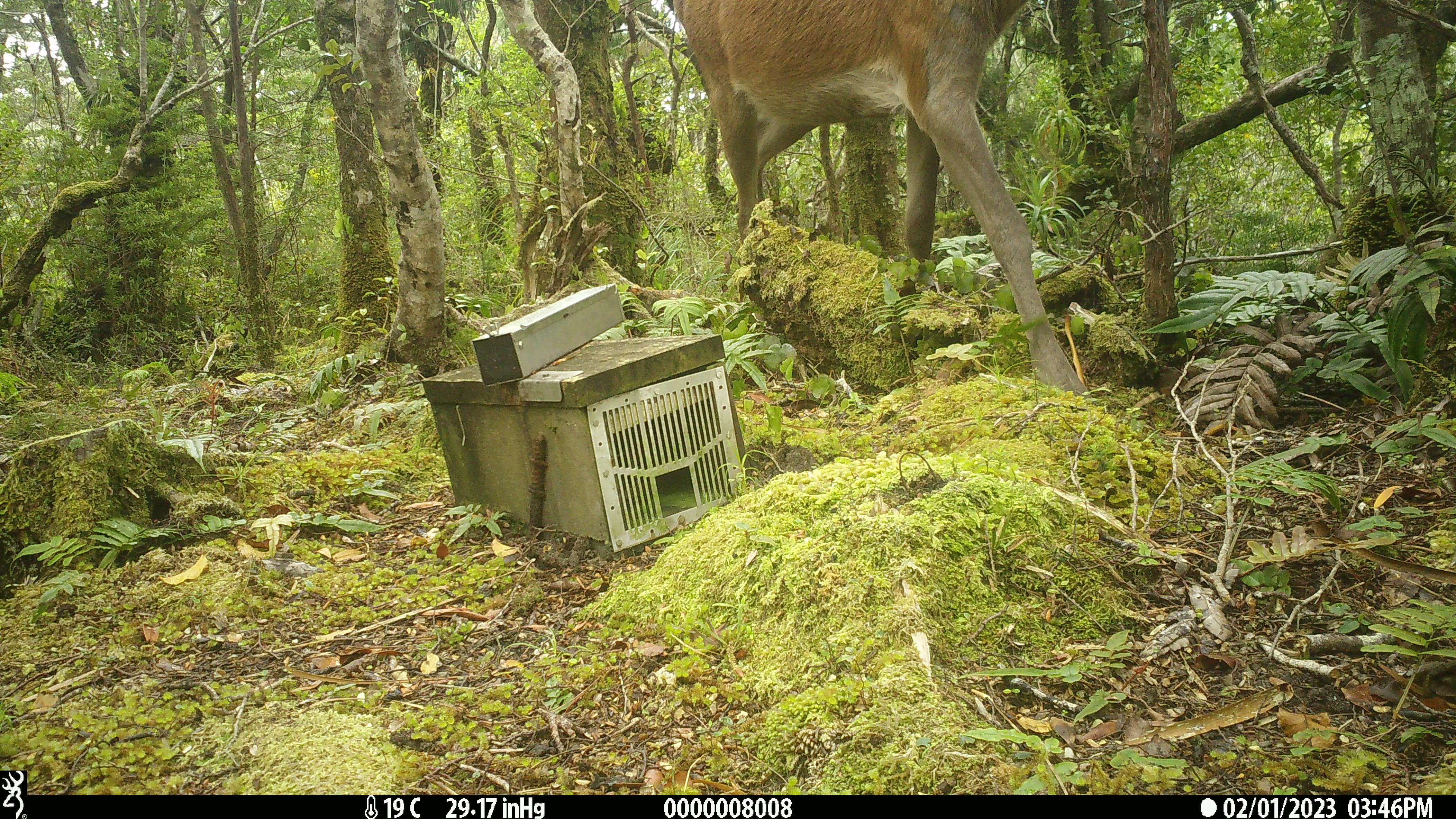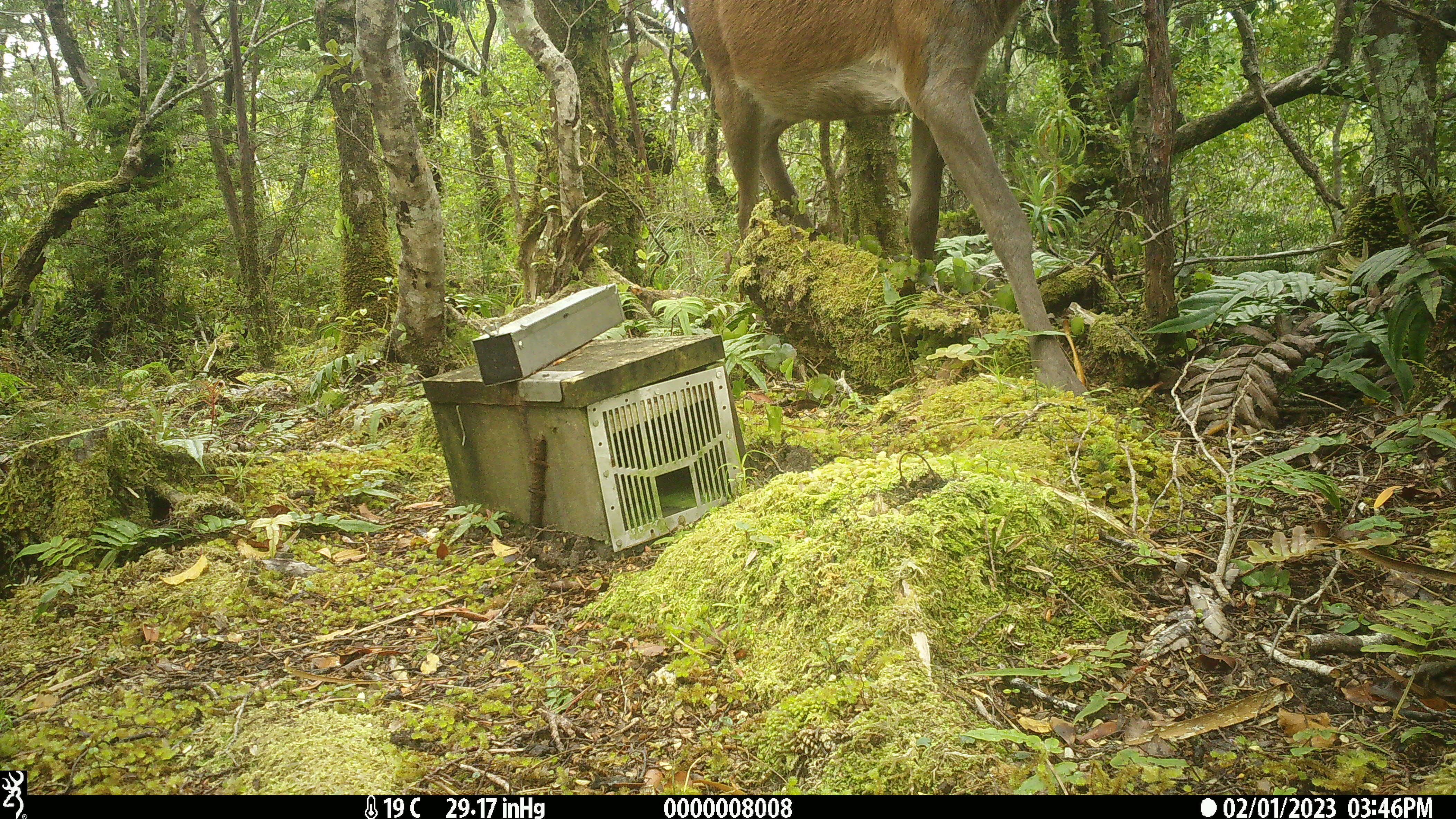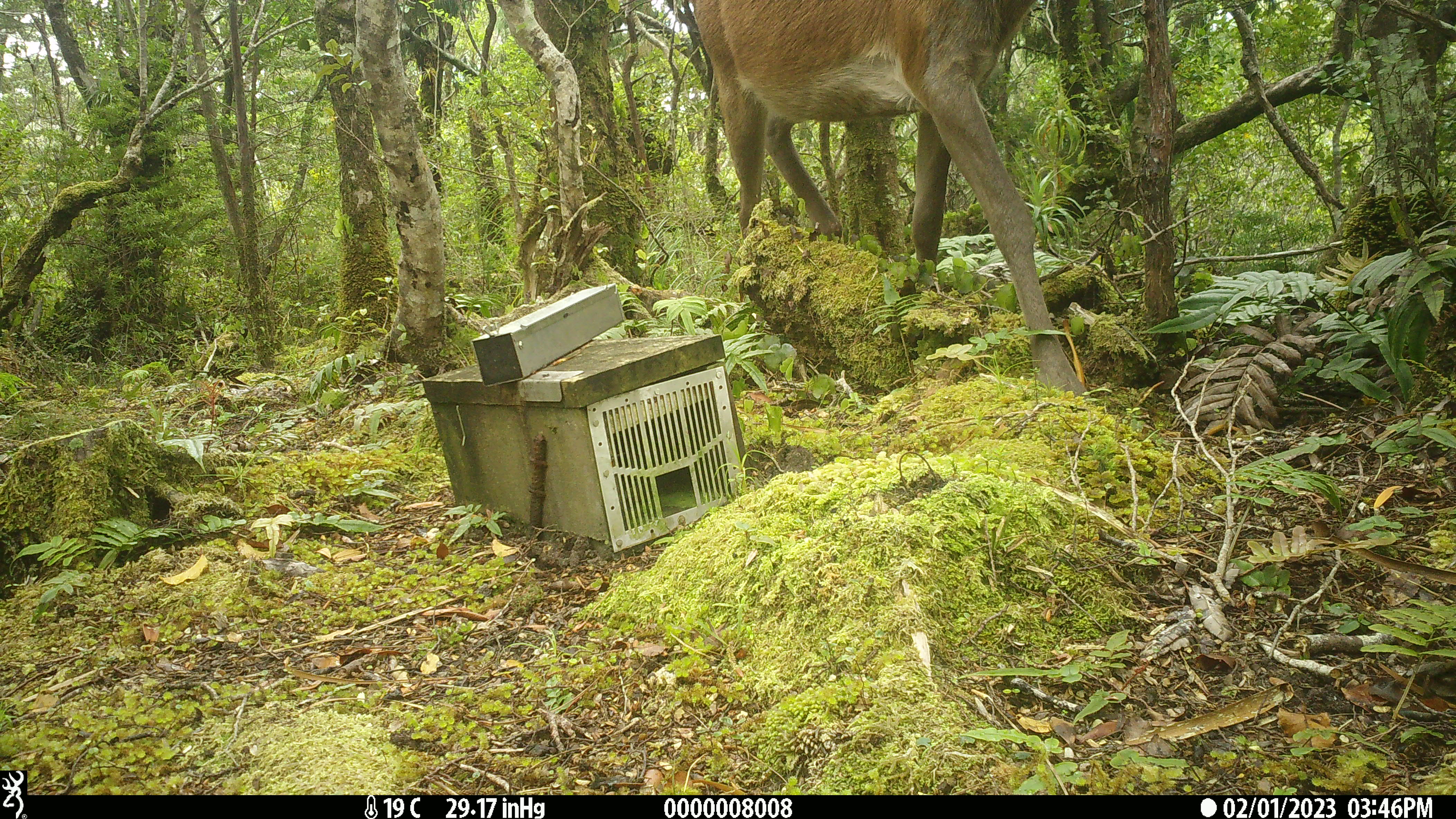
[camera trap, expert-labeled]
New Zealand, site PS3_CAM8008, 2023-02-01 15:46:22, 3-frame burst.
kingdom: Animalia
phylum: Chordata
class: Mammalia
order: Artiodactyla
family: Cervidae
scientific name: Cervidae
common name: deer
Deer (Cervidae).